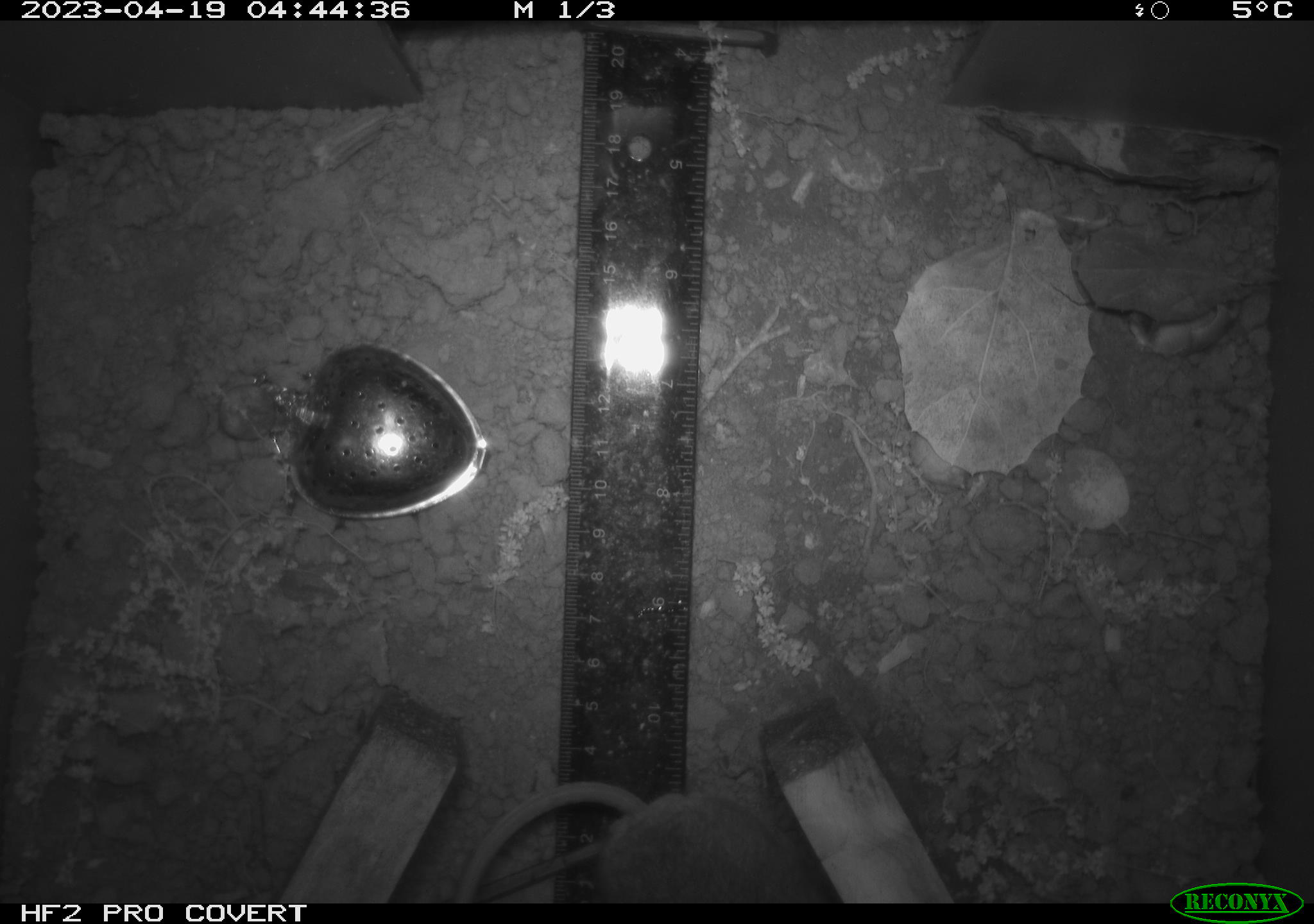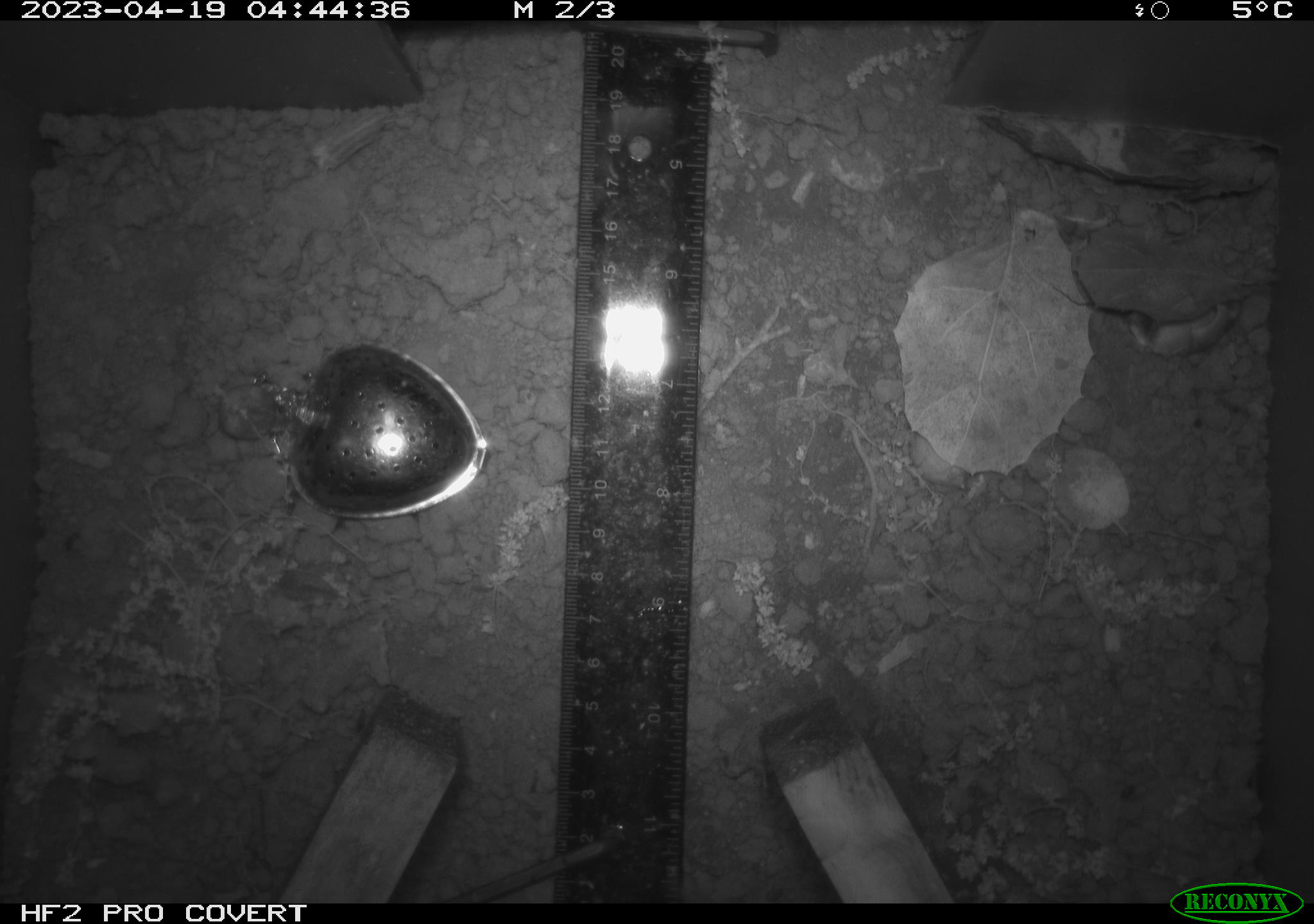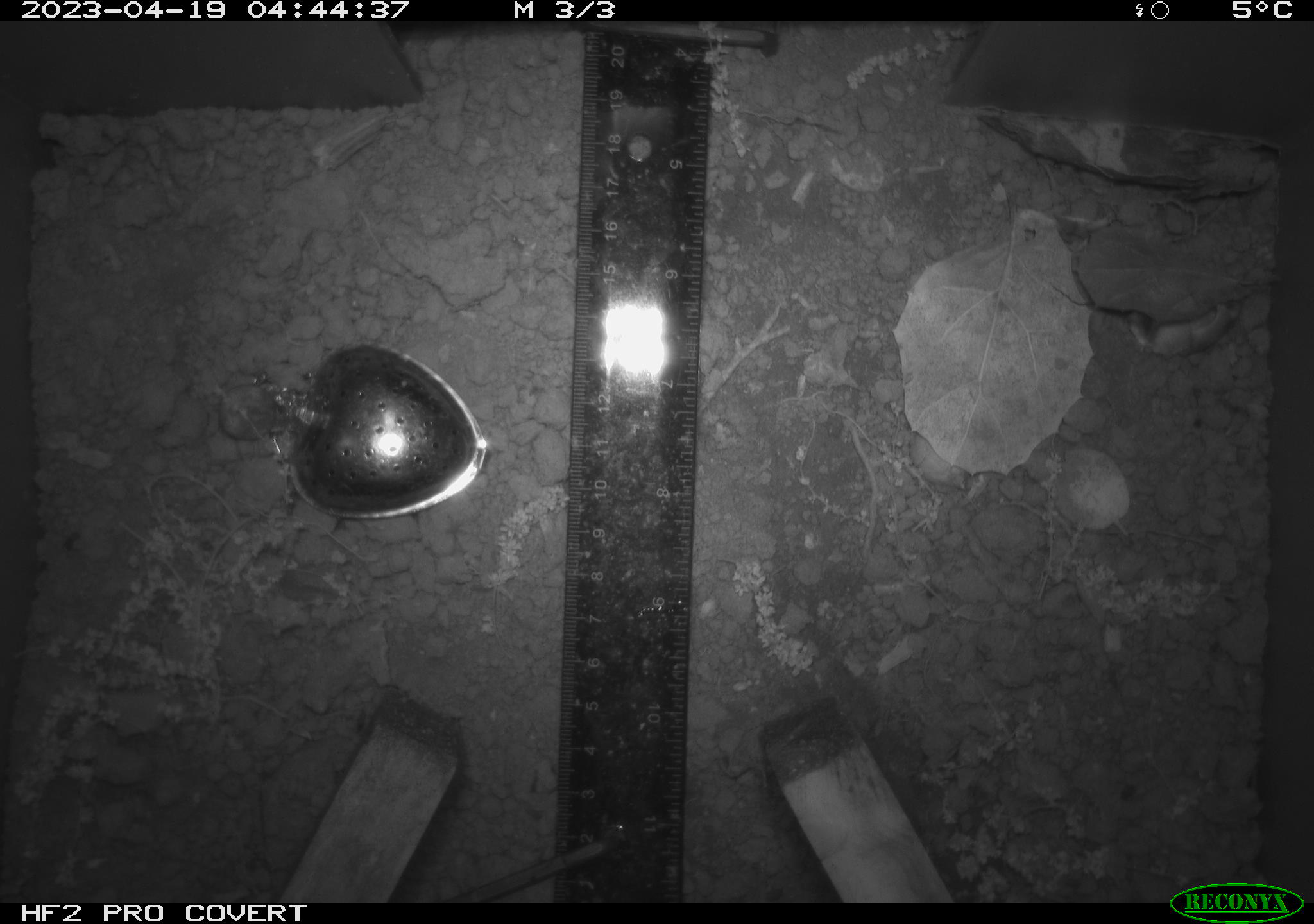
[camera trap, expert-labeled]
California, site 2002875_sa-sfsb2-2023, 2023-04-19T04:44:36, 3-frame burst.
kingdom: Animalia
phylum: Chordata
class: Mammalia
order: Rodentia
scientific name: Rodentia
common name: mouse species